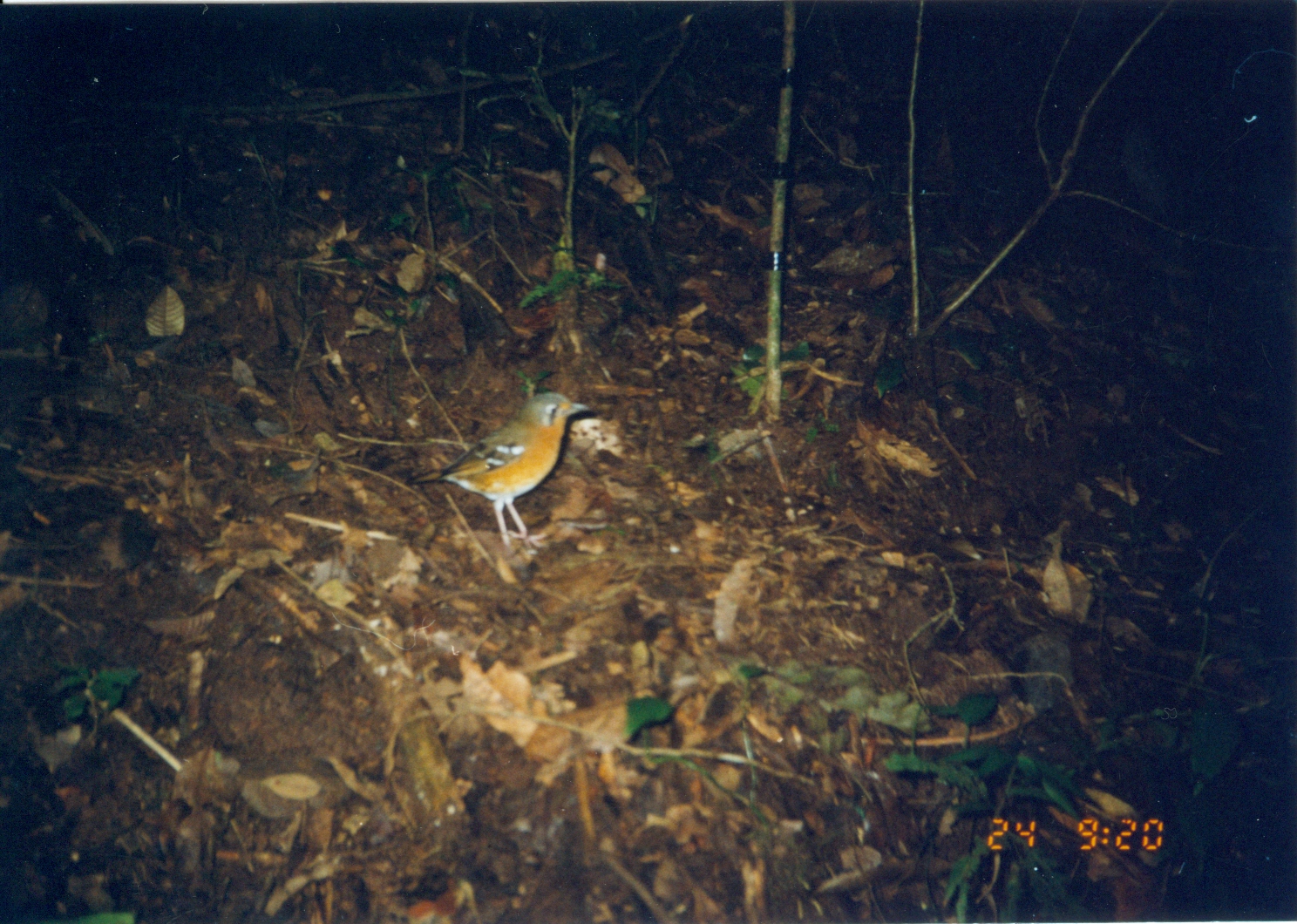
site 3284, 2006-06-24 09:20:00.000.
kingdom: Animalia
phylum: Chordata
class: Aves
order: Passeriformes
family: Turdidae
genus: Geokichla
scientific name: Geokichla gurneyi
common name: orange ground-thrush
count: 1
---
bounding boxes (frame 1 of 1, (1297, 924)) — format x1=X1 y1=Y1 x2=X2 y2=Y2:
geokichla gurneyi: x1=403 y1=390 x2=592 y2=551